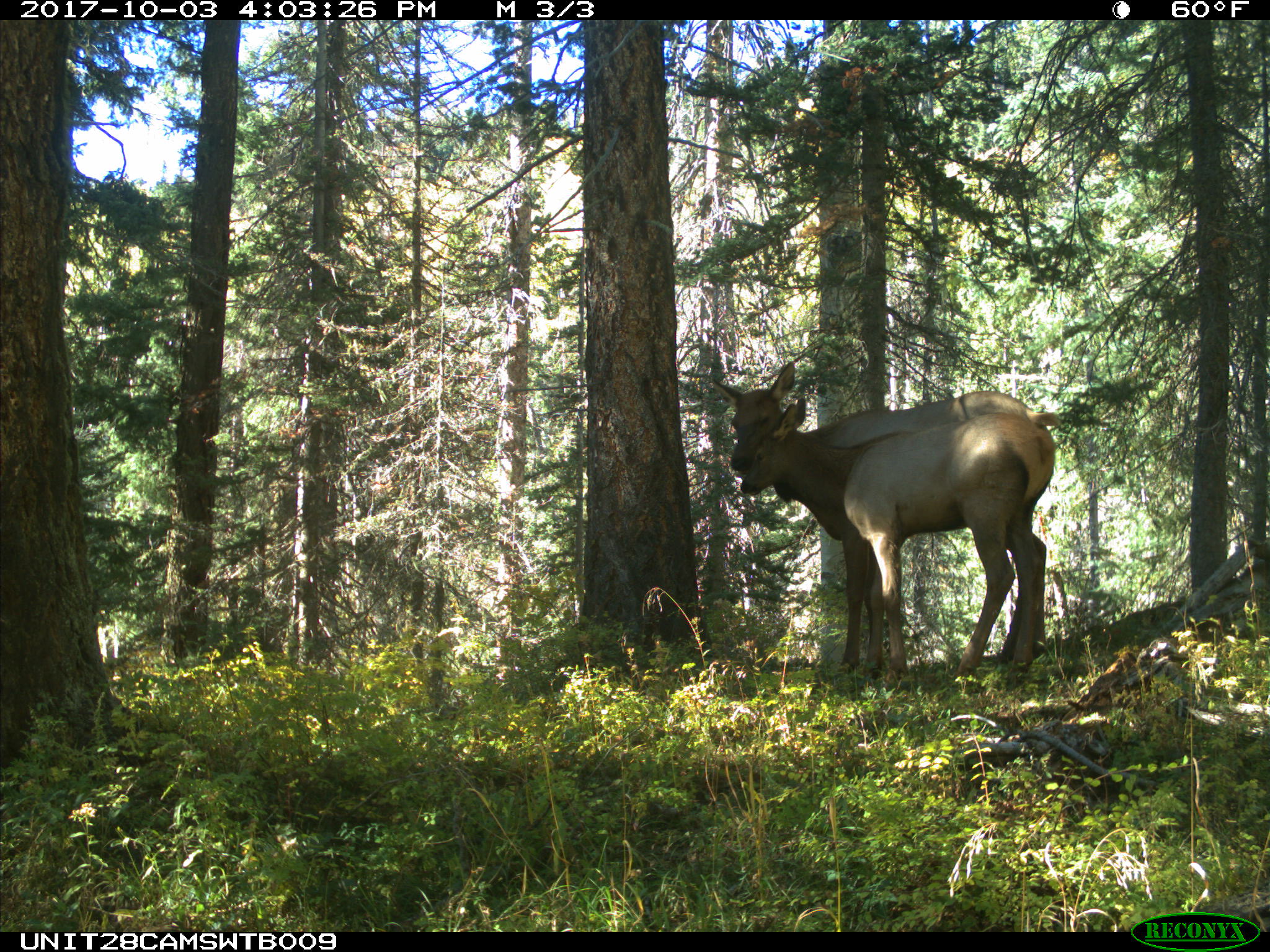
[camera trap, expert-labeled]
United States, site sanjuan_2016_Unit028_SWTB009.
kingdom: Animalia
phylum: Chordata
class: Mammalia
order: Artiodactyla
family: Cervidae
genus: Cervus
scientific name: Cervus elaphus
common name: red deer